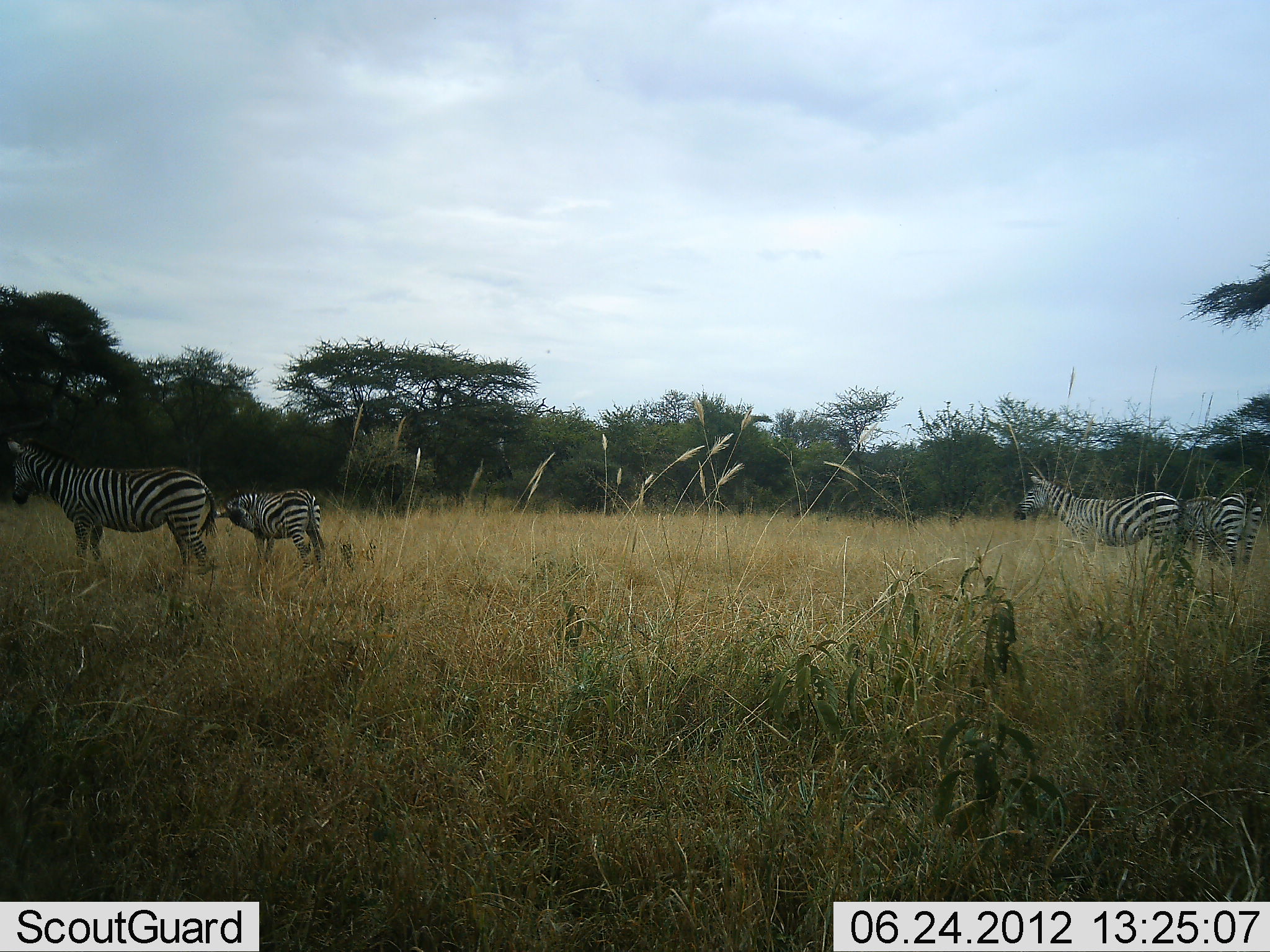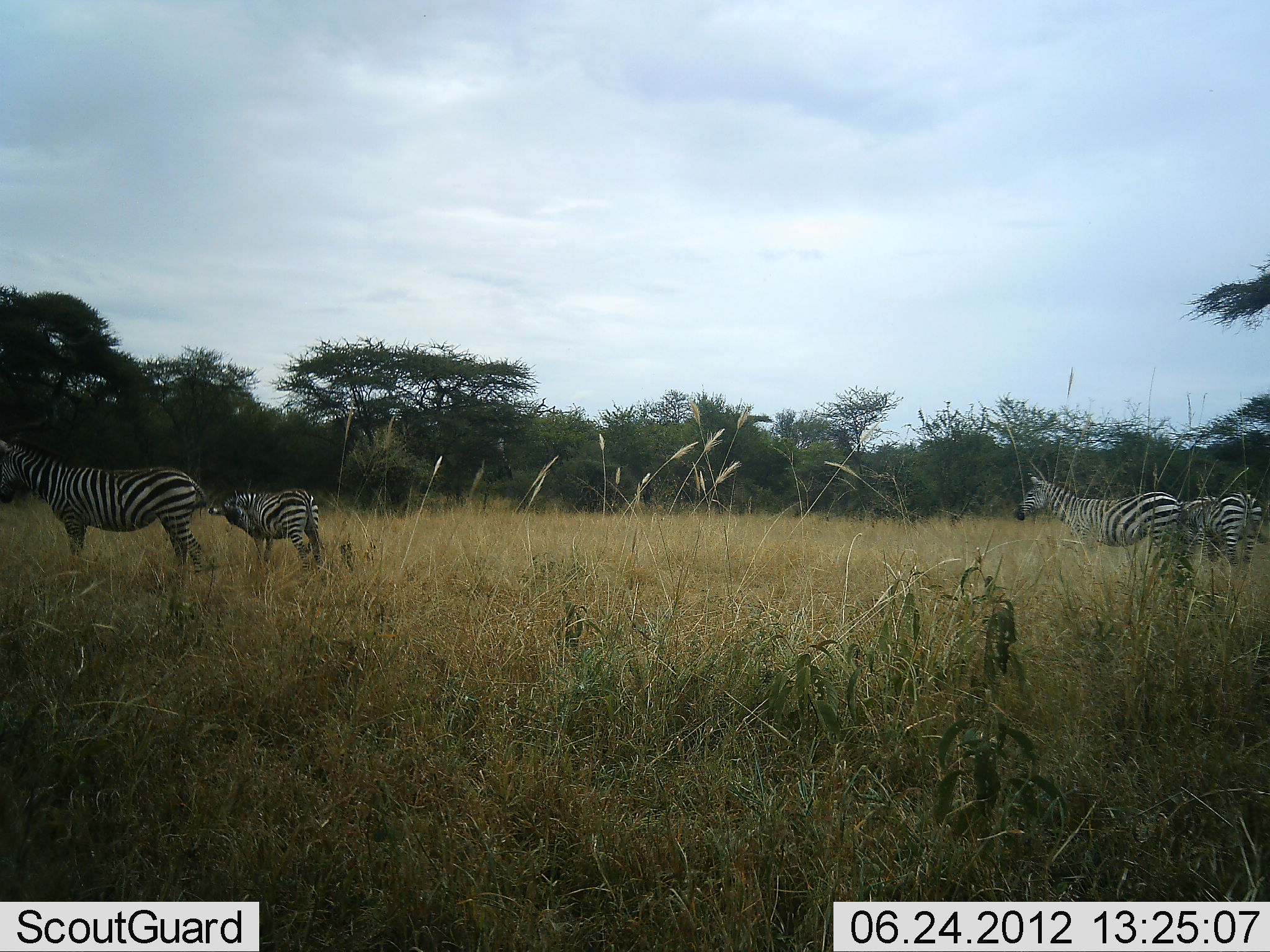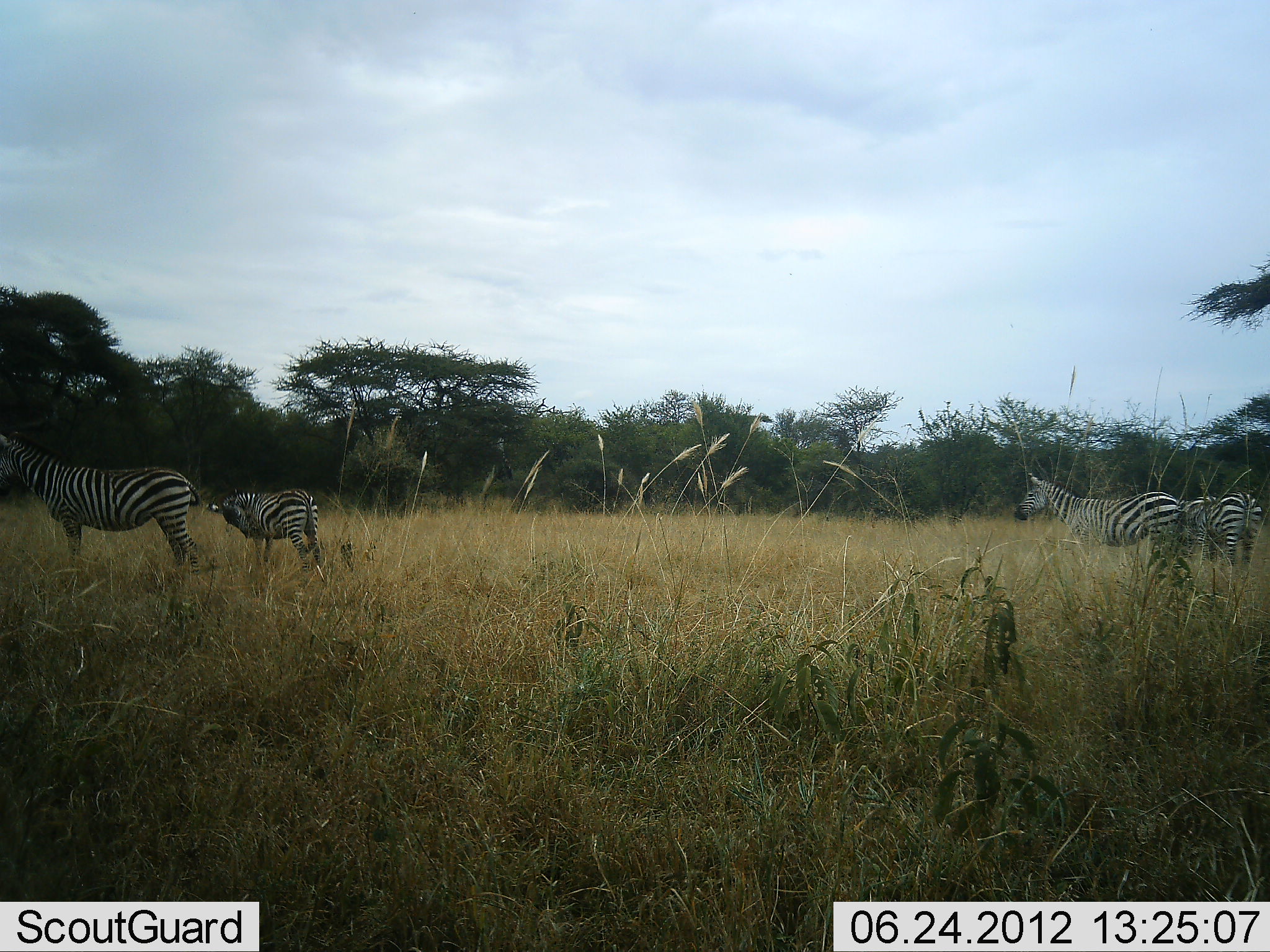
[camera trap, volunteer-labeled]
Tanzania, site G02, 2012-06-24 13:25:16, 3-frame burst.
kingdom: Animalia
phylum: Chordata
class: Mammalia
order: Perissodactyla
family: Equidae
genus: Equus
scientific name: Equus quagga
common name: plains zebra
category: zebra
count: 4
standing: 100%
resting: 0%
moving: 10%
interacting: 0%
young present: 20%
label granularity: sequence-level